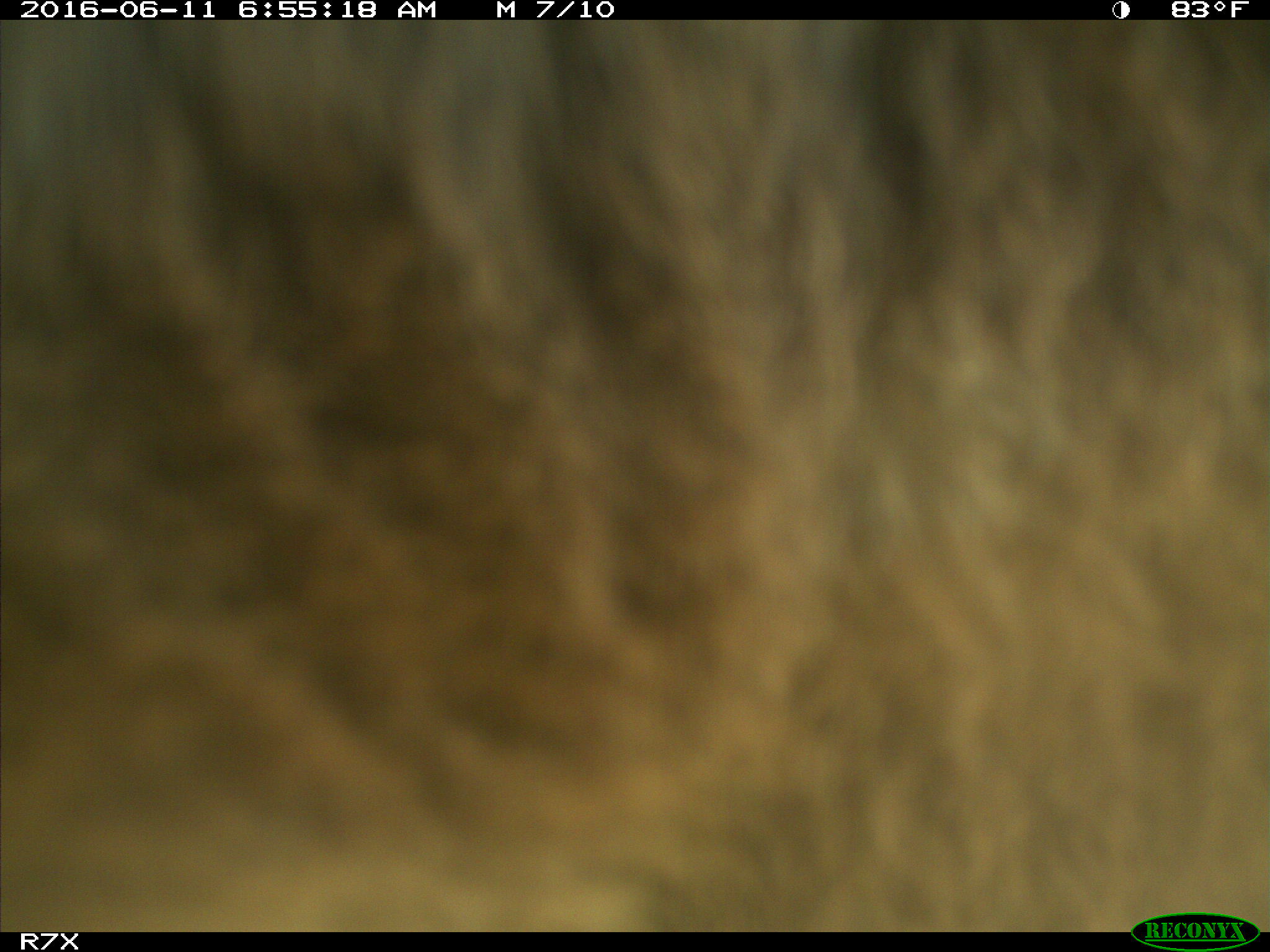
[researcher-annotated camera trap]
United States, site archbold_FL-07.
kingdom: Animalia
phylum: Chordata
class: Mammalia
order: Artiodactyla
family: Bovidae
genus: Bos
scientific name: Bos taurus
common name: domestic cow